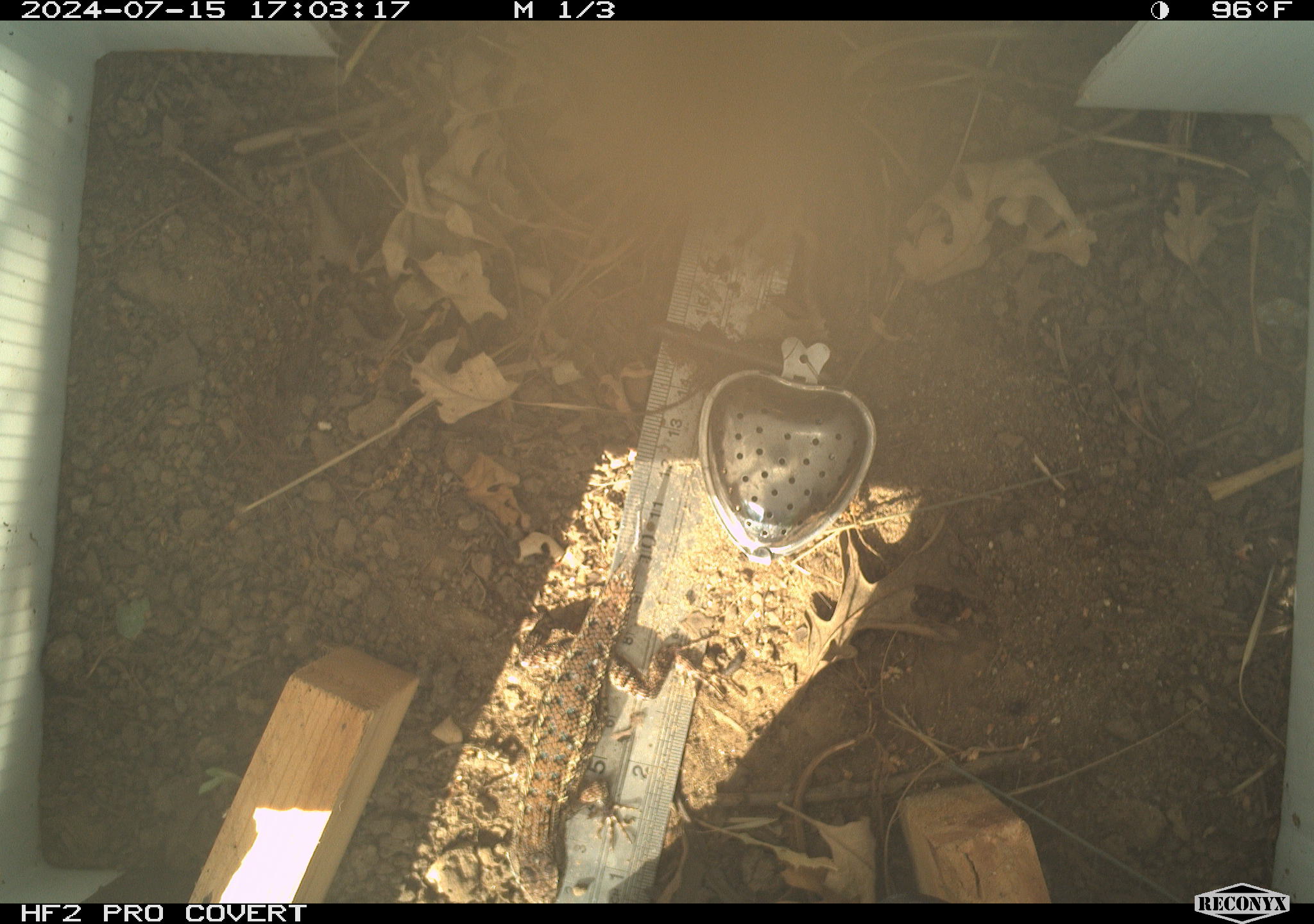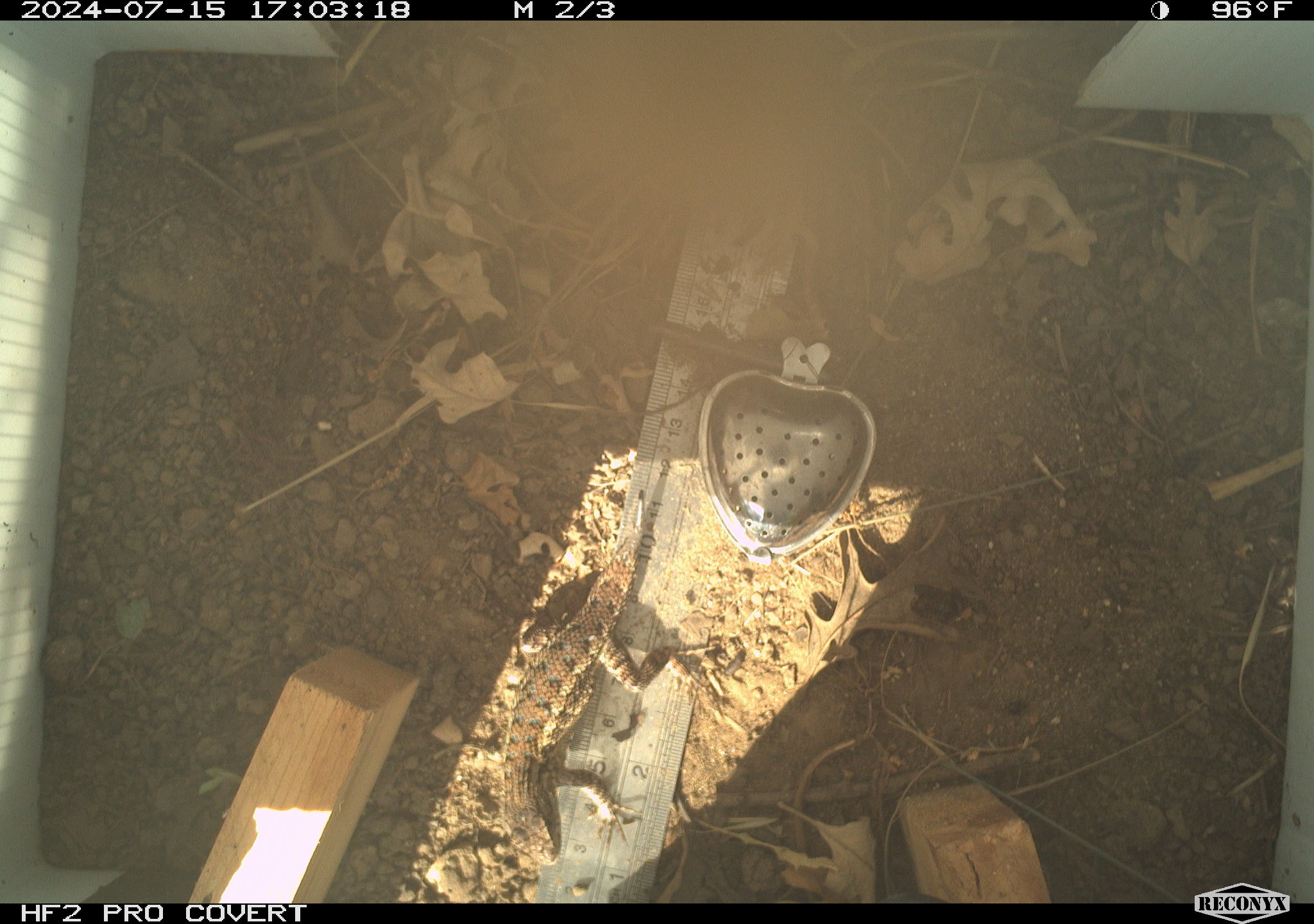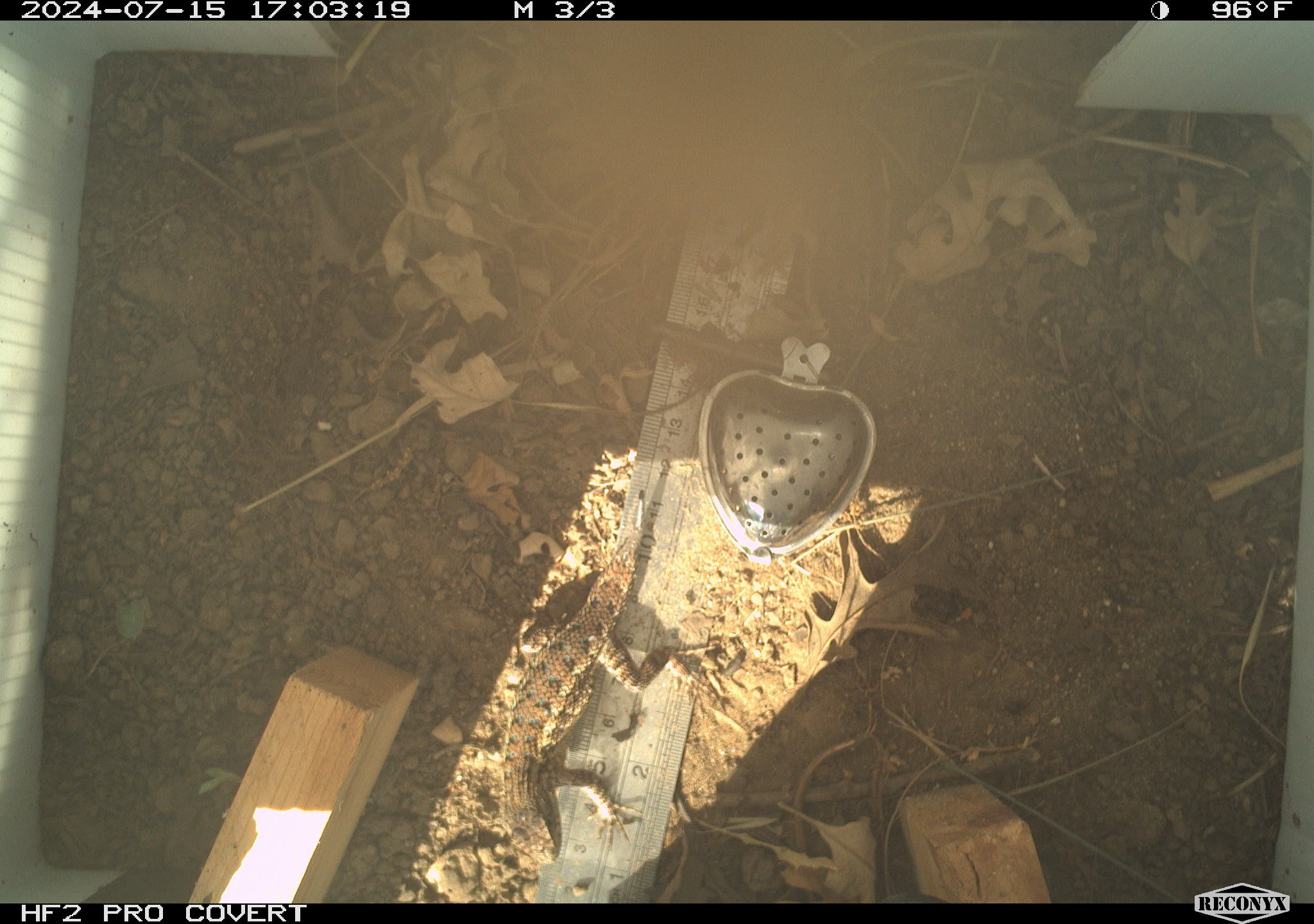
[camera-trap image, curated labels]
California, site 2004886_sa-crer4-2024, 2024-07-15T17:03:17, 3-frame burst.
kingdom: Animalia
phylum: Chordata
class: Reptilia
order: Squamata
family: Phrynosomatidae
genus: Sceloporus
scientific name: Sceloporus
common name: spiny lizards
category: sceloporus species